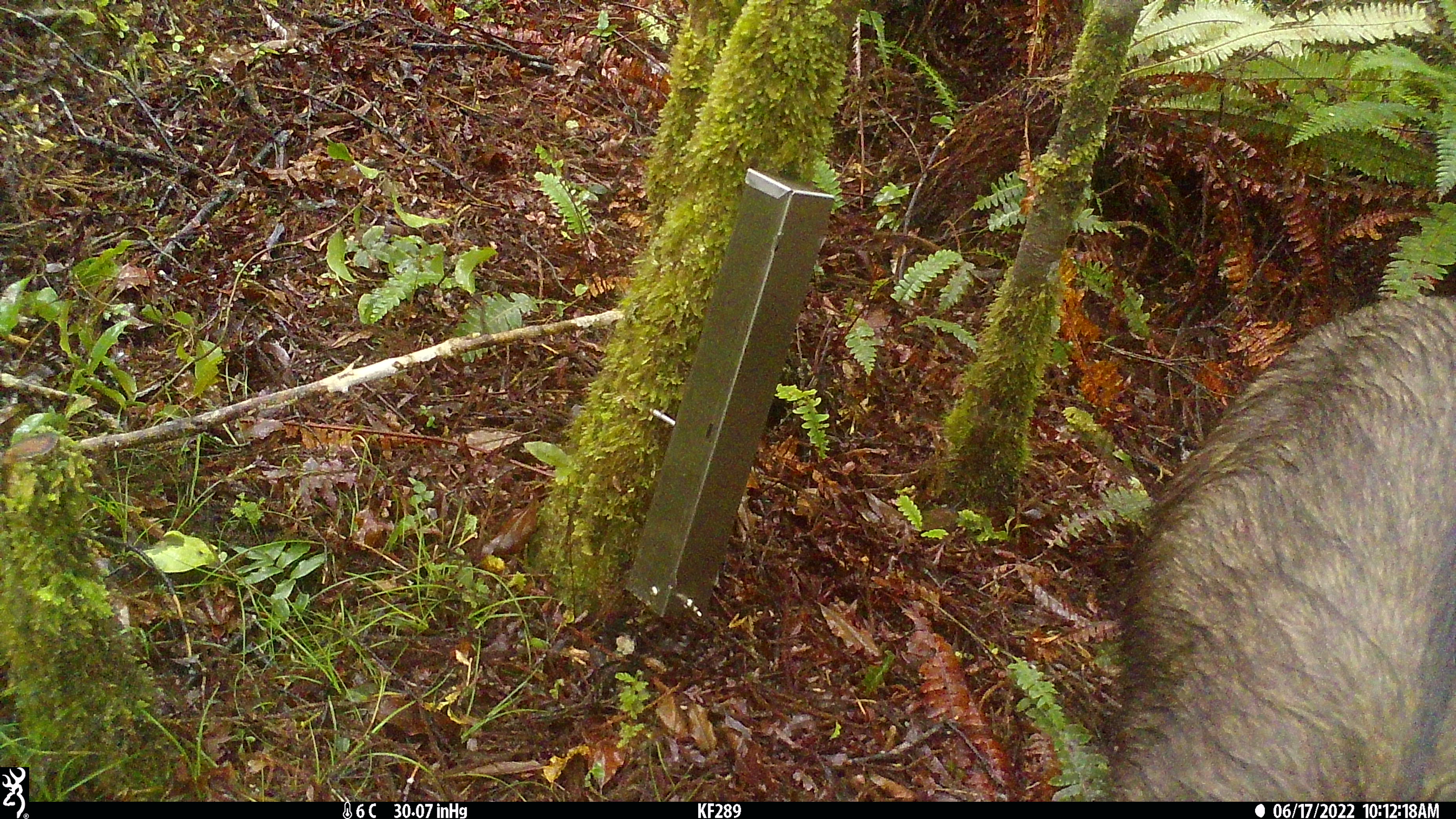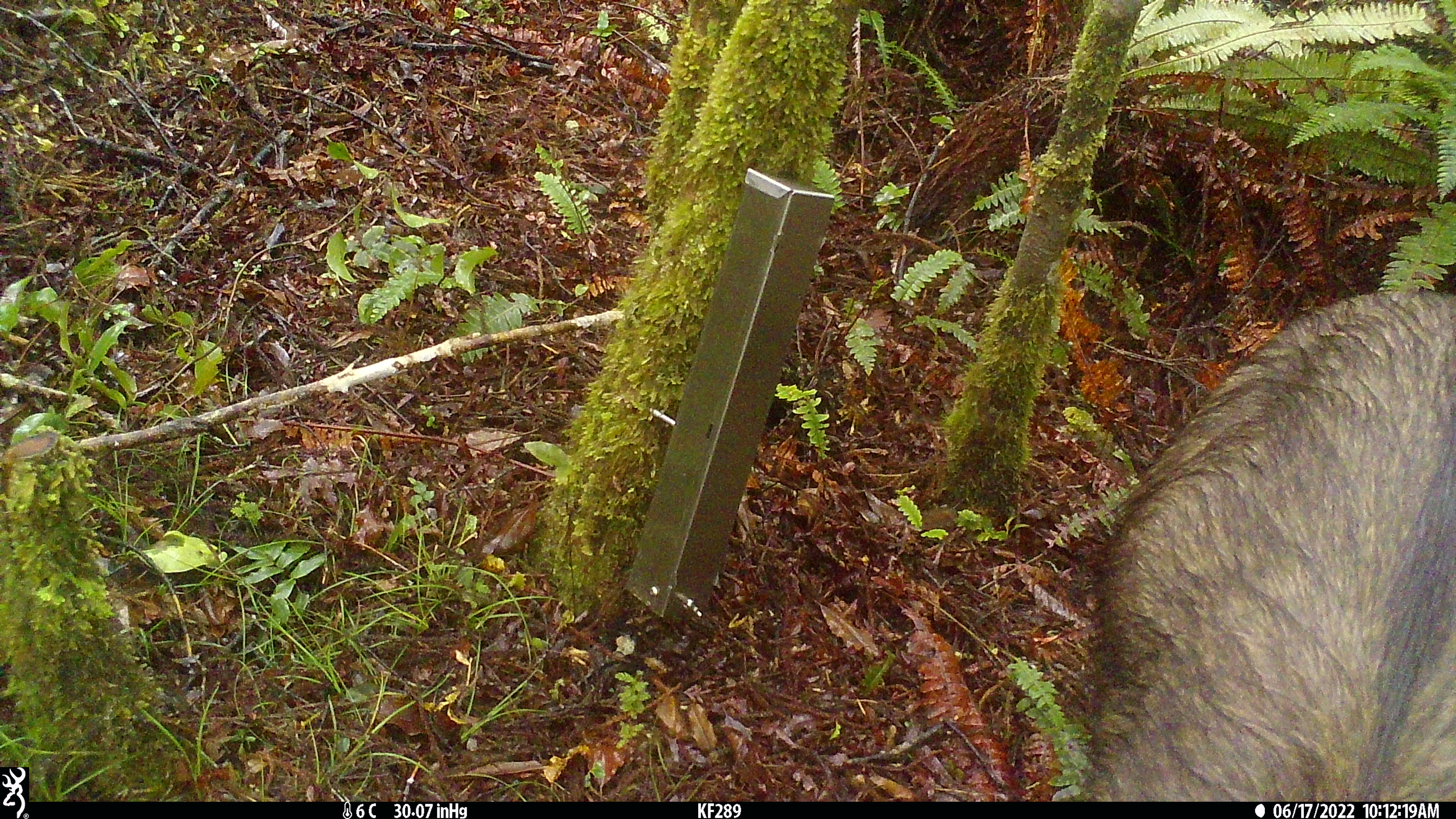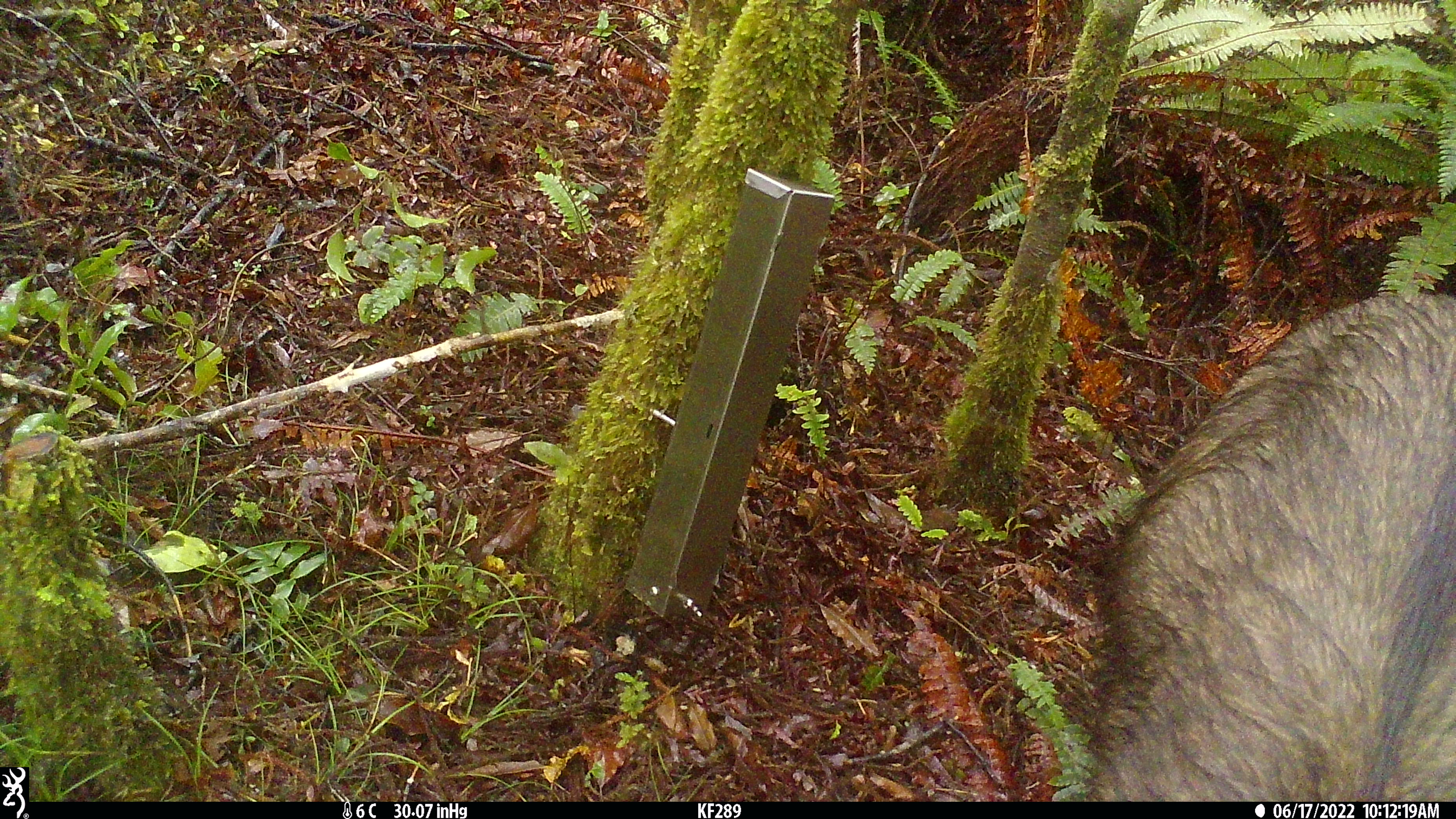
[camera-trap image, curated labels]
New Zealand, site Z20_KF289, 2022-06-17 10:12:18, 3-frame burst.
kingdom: Animalia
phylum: Chordata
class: Mammalia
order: Artiodactyla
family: Bovidae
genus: Rupicapra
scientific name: Rupicapra rupicapra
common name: alpine chamois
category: chamois